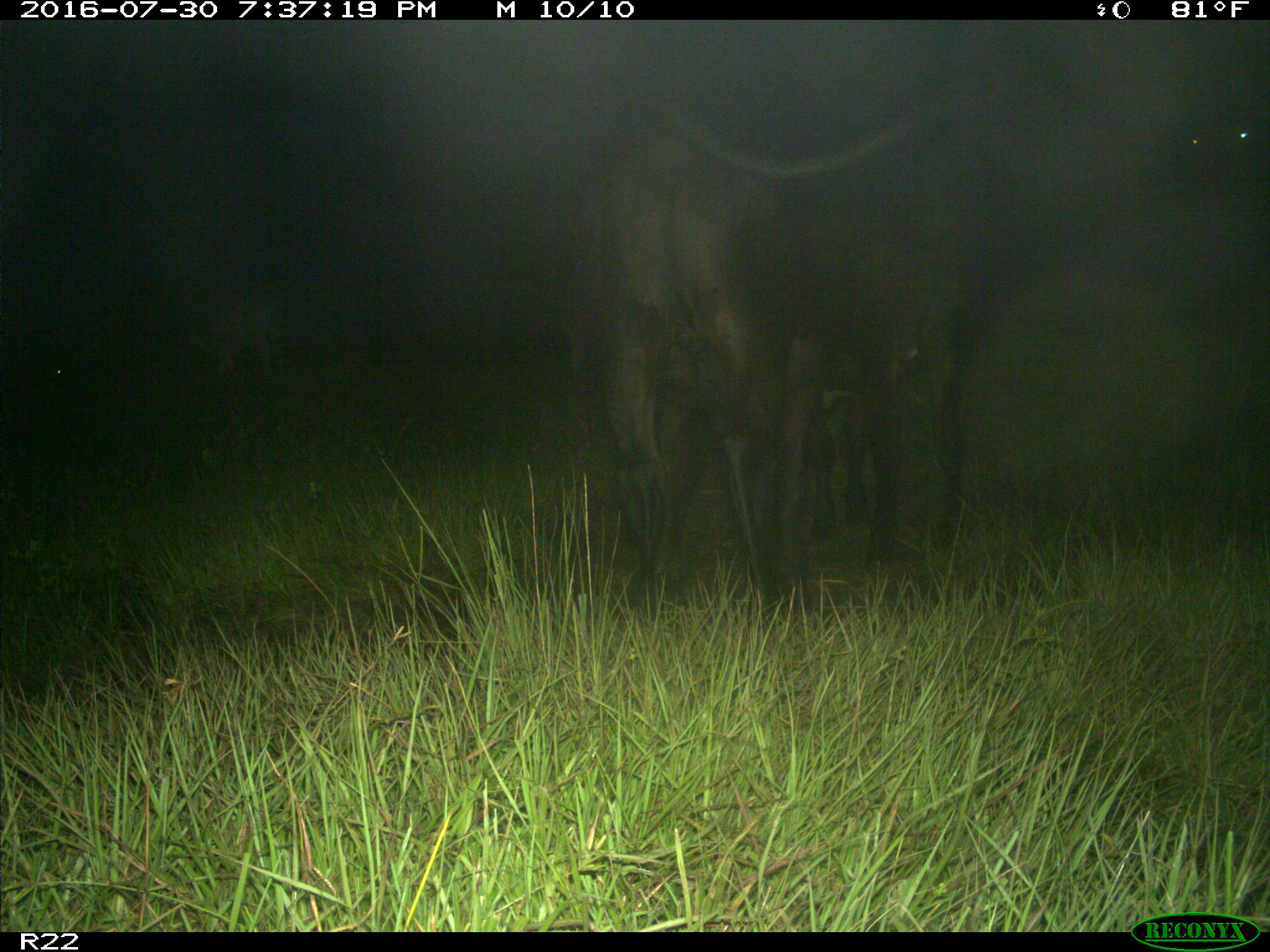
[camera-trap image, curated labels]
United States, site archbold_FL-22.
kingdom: Animalia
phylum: Chordata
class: Mammalia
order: Artiodactyla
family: Bovidae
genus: Bos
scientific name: Bos taurus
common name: domestic cow